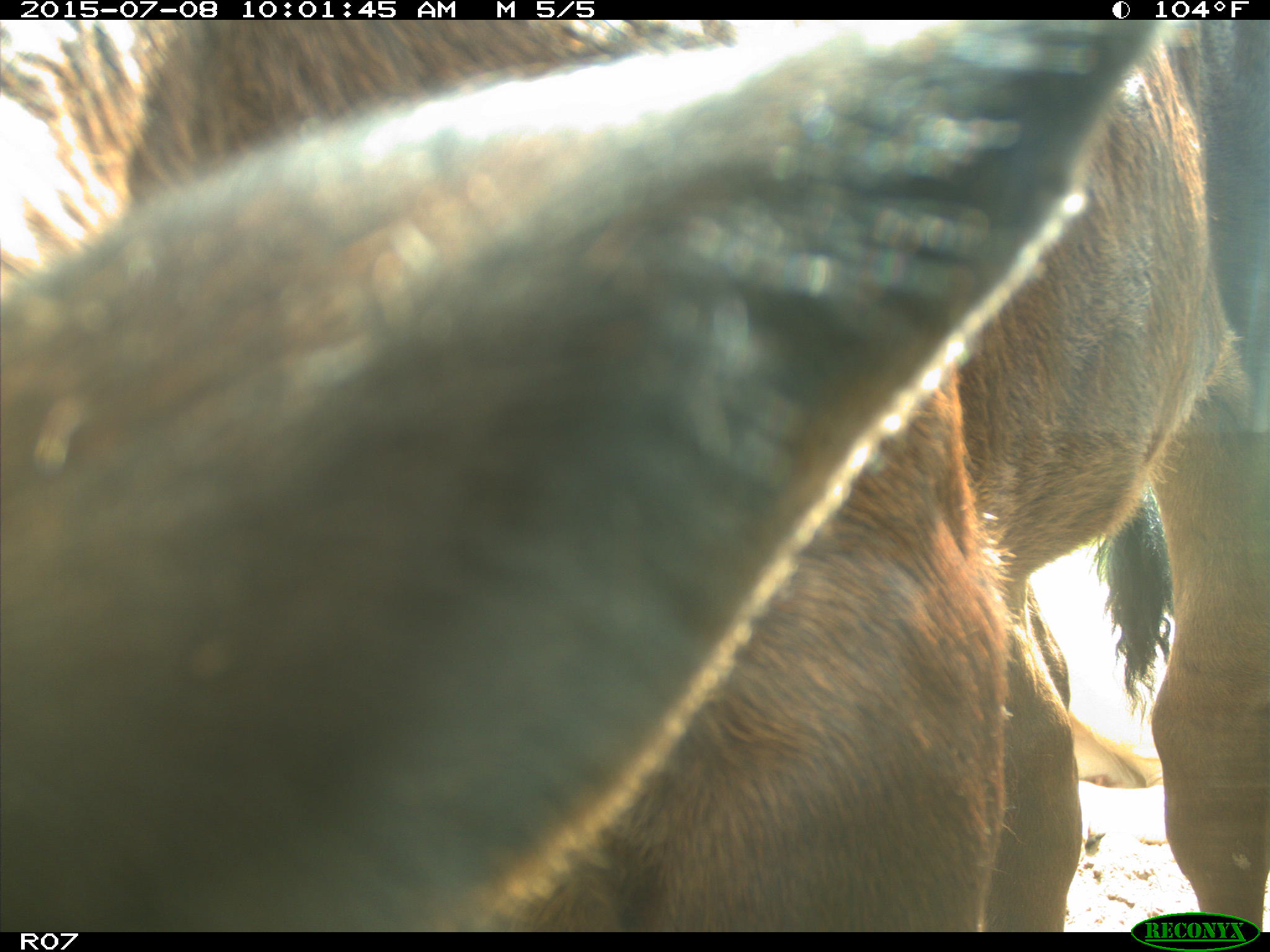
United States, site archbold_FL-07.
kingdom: Animalia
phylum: Chordata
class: Mammalia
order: Artiodactyla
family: Bovidae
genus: Bos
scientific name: Bos taurus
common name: domestic cow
Bos taurus (domestic cow).